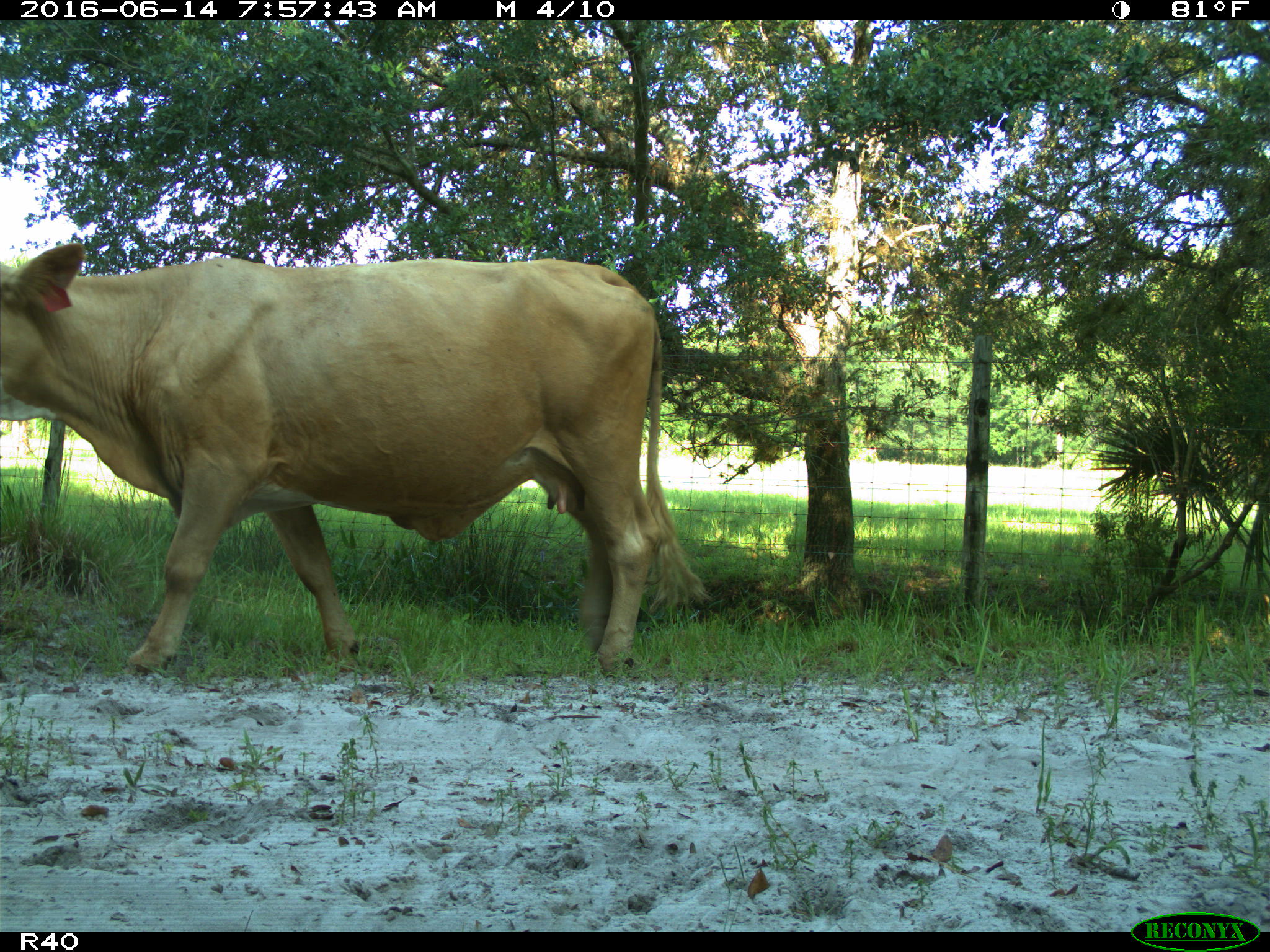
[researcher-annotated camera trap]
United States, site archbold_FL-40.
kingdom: Animalia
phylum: Chordata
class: Mammalia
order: Artiodactyla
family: Bovidae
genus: Bos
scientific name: Bos taurus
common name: domestic cow